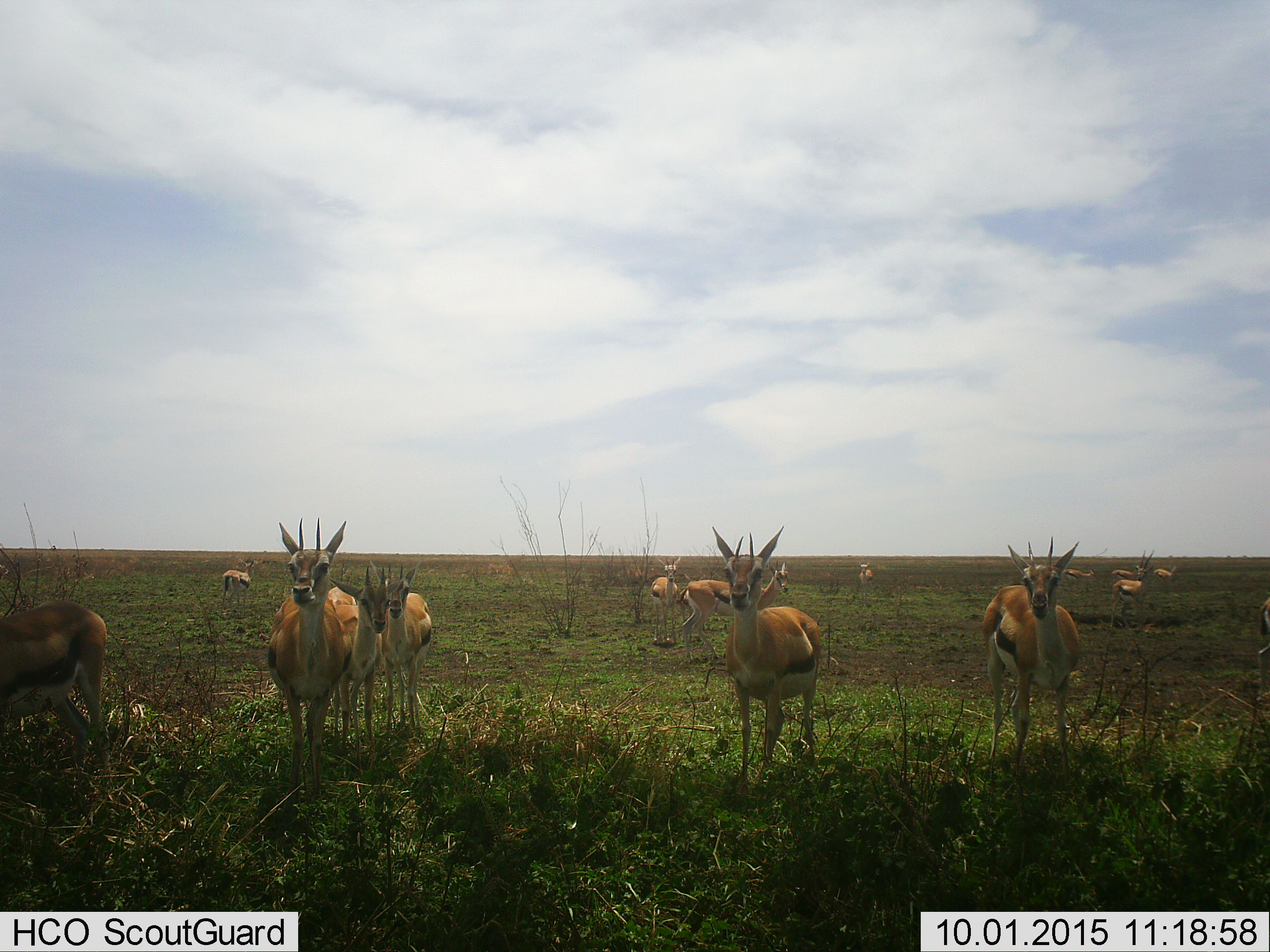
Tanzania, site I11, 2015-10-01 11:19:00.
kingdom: Animalia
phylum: Chordata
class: Mammalia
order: Artiodactyla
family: Bovidae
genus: Eudorcas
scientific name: Eudorcas thomsonii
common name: thomson's gazelle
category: gazellethomsons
Gazellethomsons (thomson's gazelle) (Eudorcas thomsonii), count 11-50. Behavior (volunteer vote fractions): standing 100%, resting 10%, moving 30%, interacting 10%. Young present (vote fraction): 30%. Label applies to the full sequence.